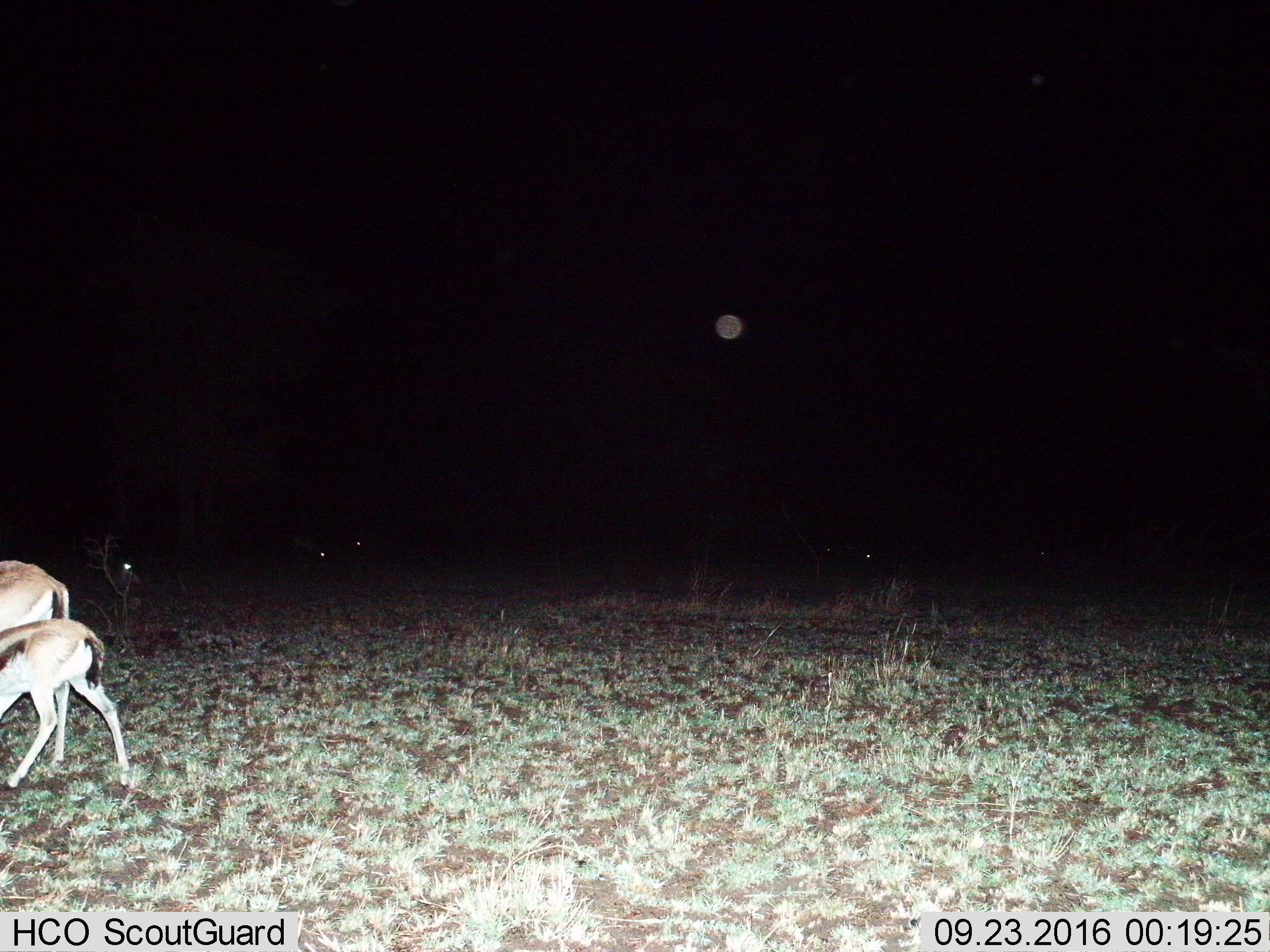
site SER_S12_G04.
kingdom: Animalia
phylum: Chordata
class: Mammalia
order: Artiodactyla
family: Bovidae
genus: Eudorcas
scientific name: Eudorcas thomsonii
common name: thomson's gazelle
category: gazellethomsons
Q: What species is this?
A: Gazellethomsons (thomson's gazelle) (Eudorcas thomsonii).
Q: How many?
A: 2.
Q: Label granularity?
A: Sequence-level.